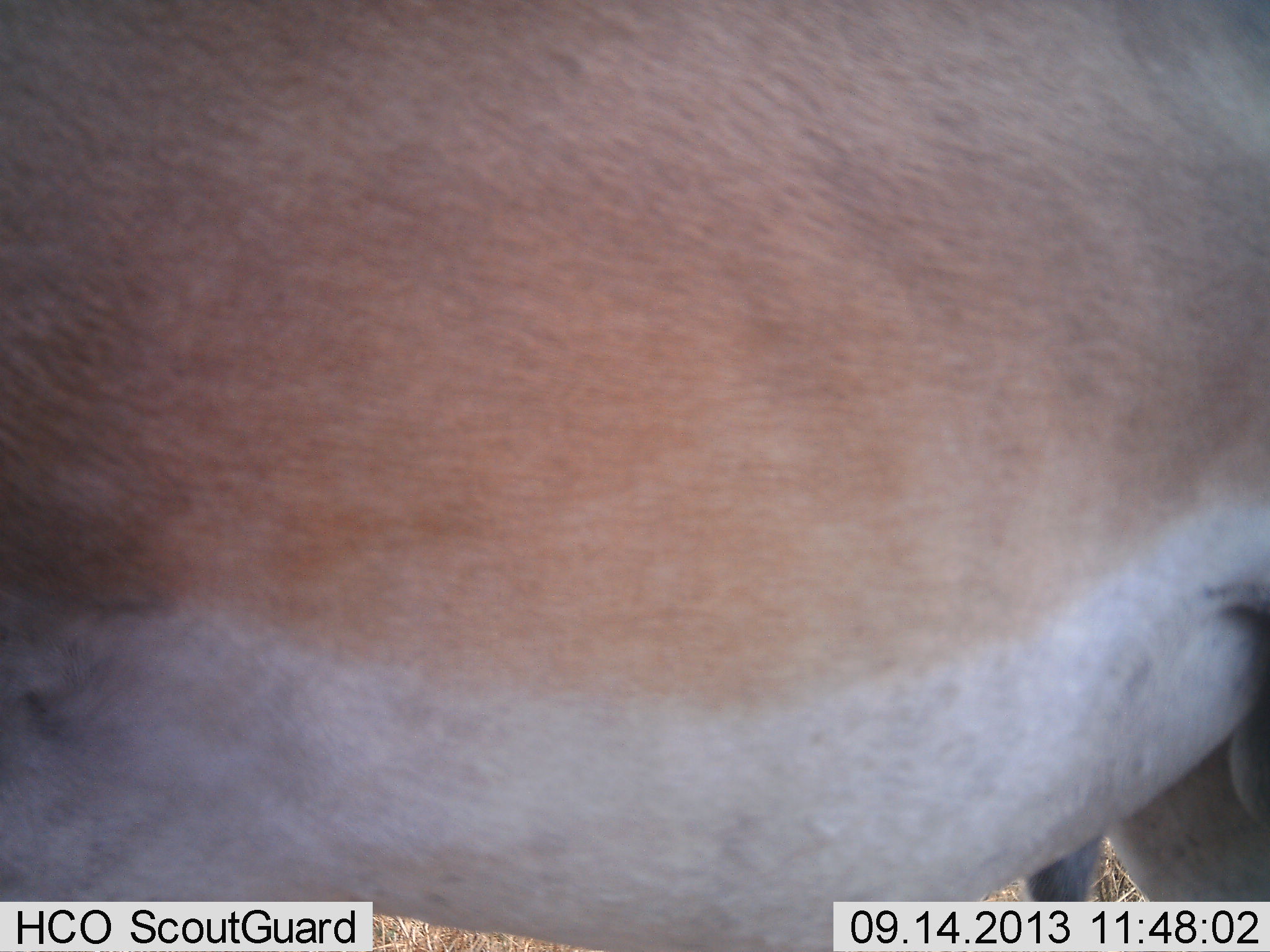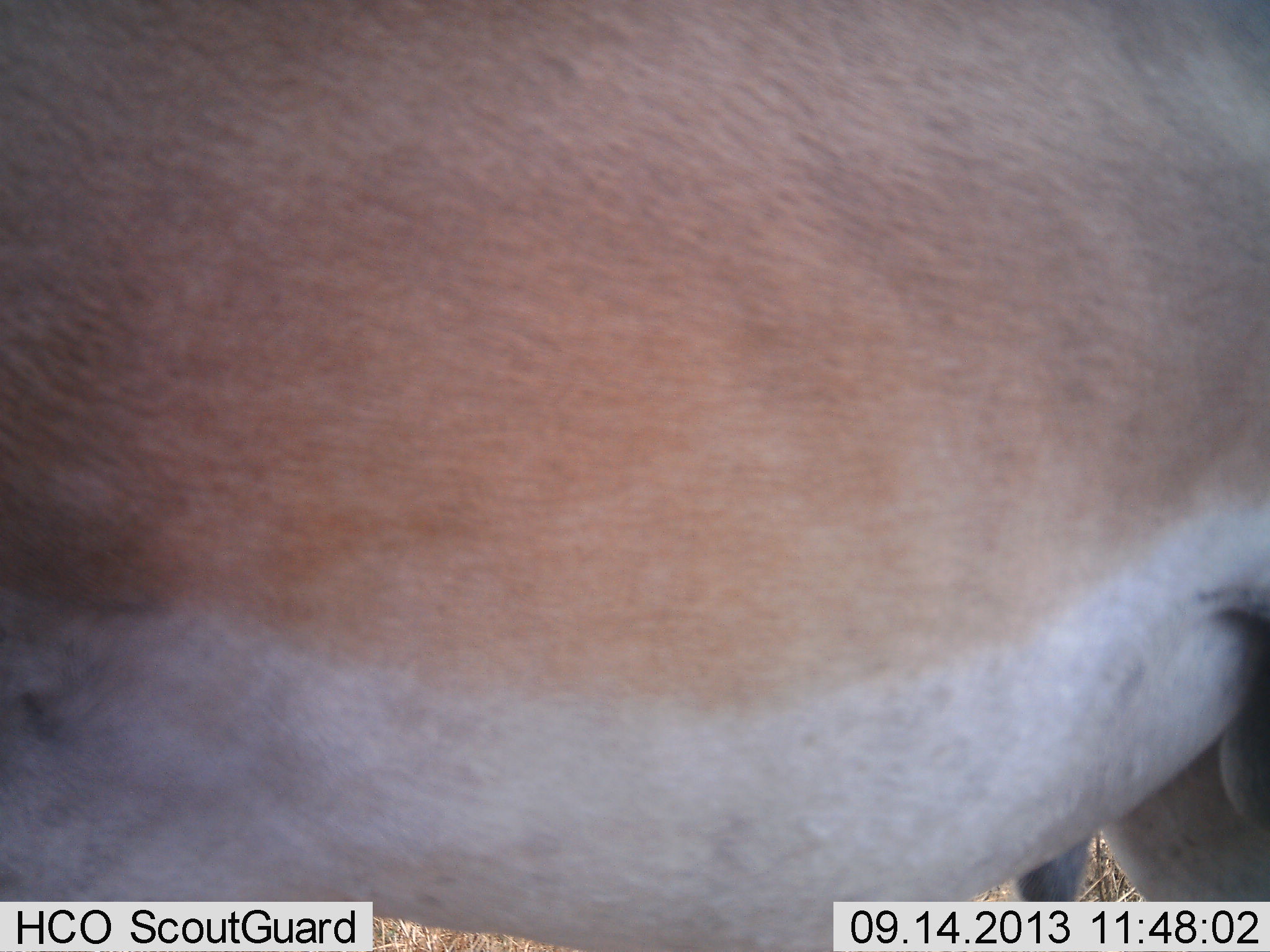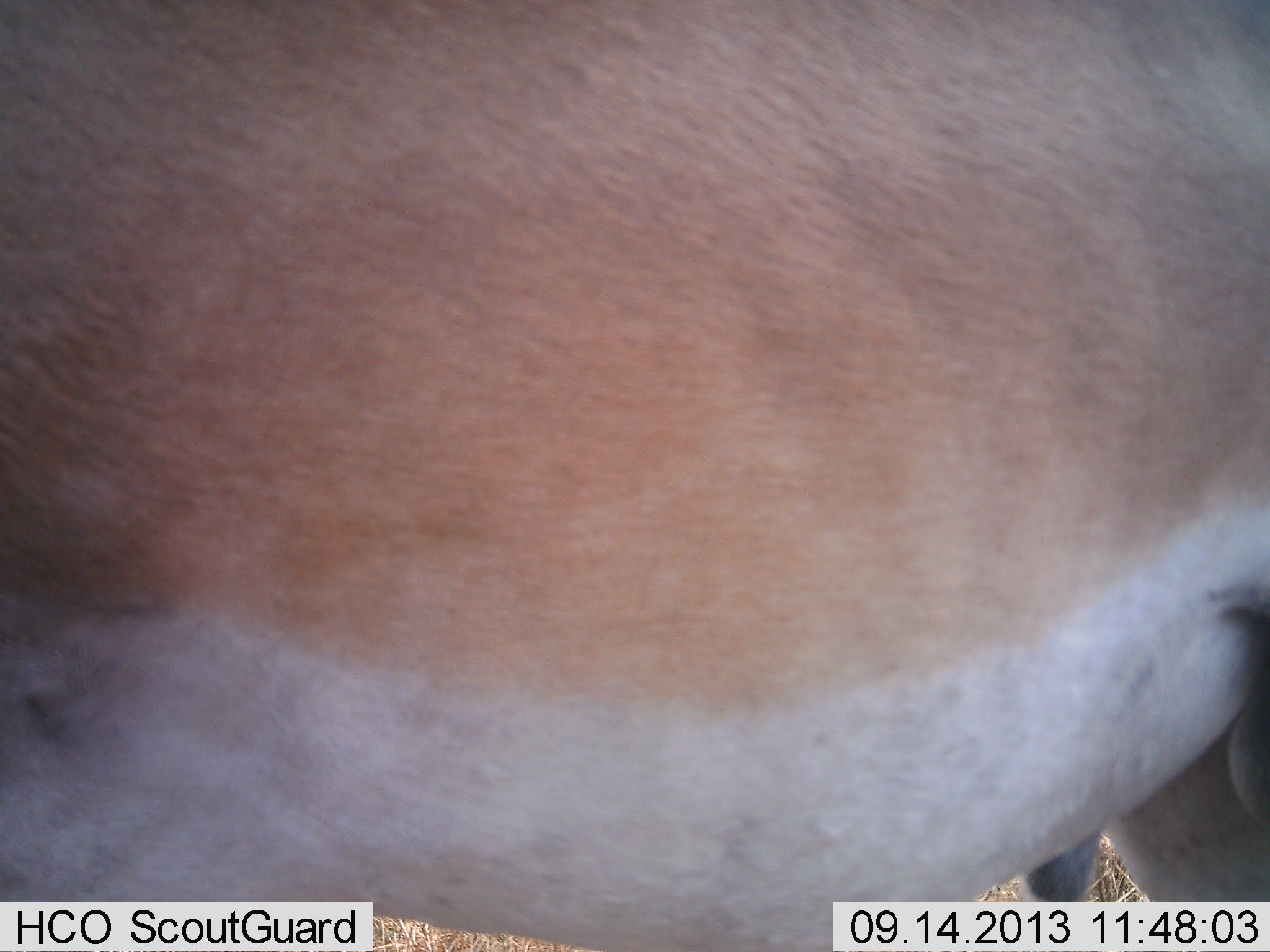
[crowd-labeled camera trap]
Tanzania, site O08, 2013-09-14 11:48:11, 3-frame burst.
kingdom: Animalia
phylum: Chordata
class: Mammalia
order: Artiodactyla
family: Bovidae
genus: Nanger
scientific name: Nanger granti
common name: grant's gazelle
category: gazellegrants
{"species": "gazellegrants (grant's gazelle) (Nanger granti)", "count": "1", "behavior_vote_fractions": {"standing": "100%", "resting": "0%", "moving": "0%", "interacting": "0%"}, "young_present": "0%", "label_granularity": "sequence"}